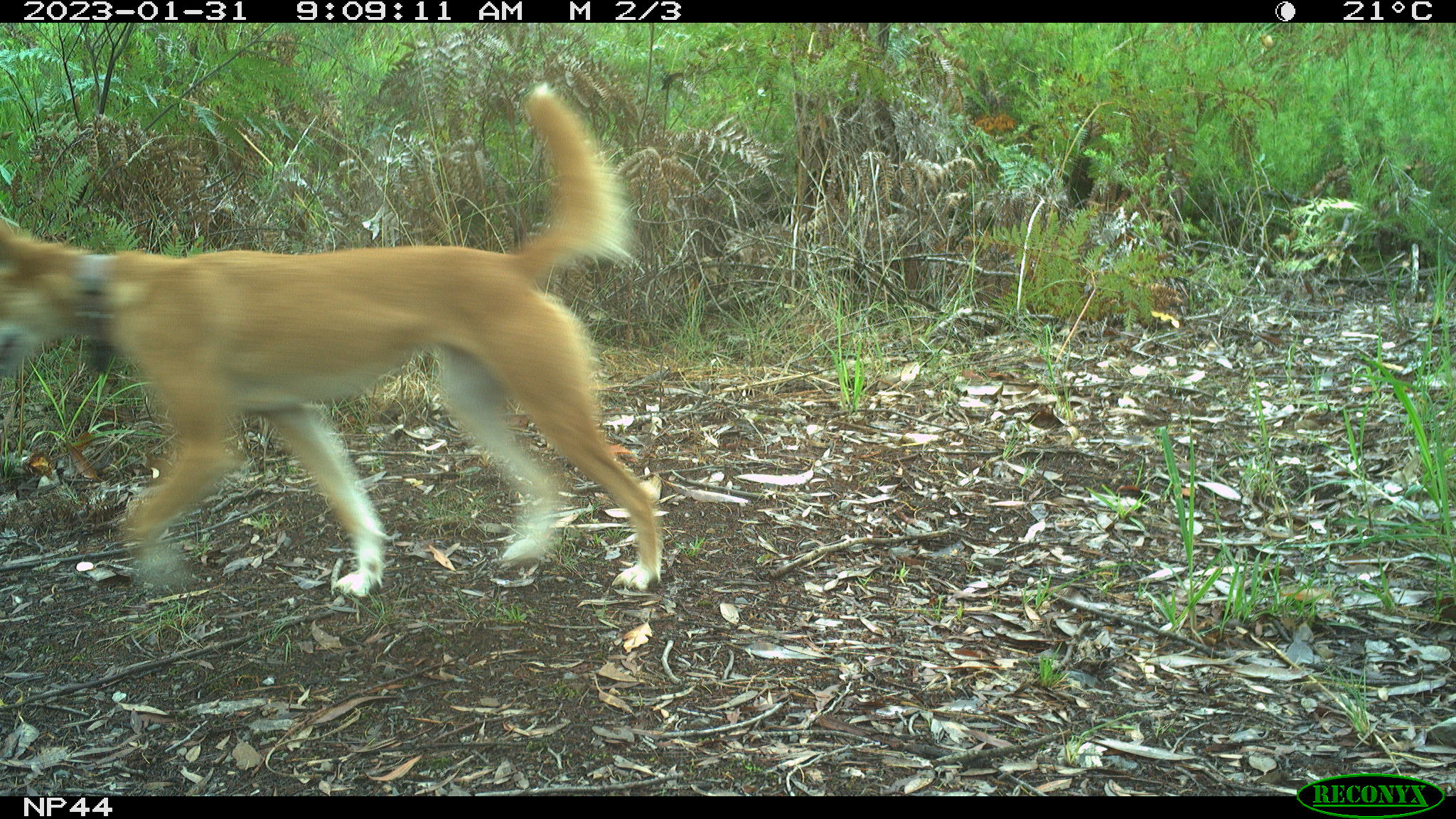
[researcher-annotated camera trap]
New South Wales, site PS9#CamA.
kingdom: Animalia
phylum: Chordata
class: Mammalia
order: Carnivora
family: Canidae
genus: Canis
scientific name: Canis familiaris dingo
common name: dingo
Dingo (Canis familiaris dingo).